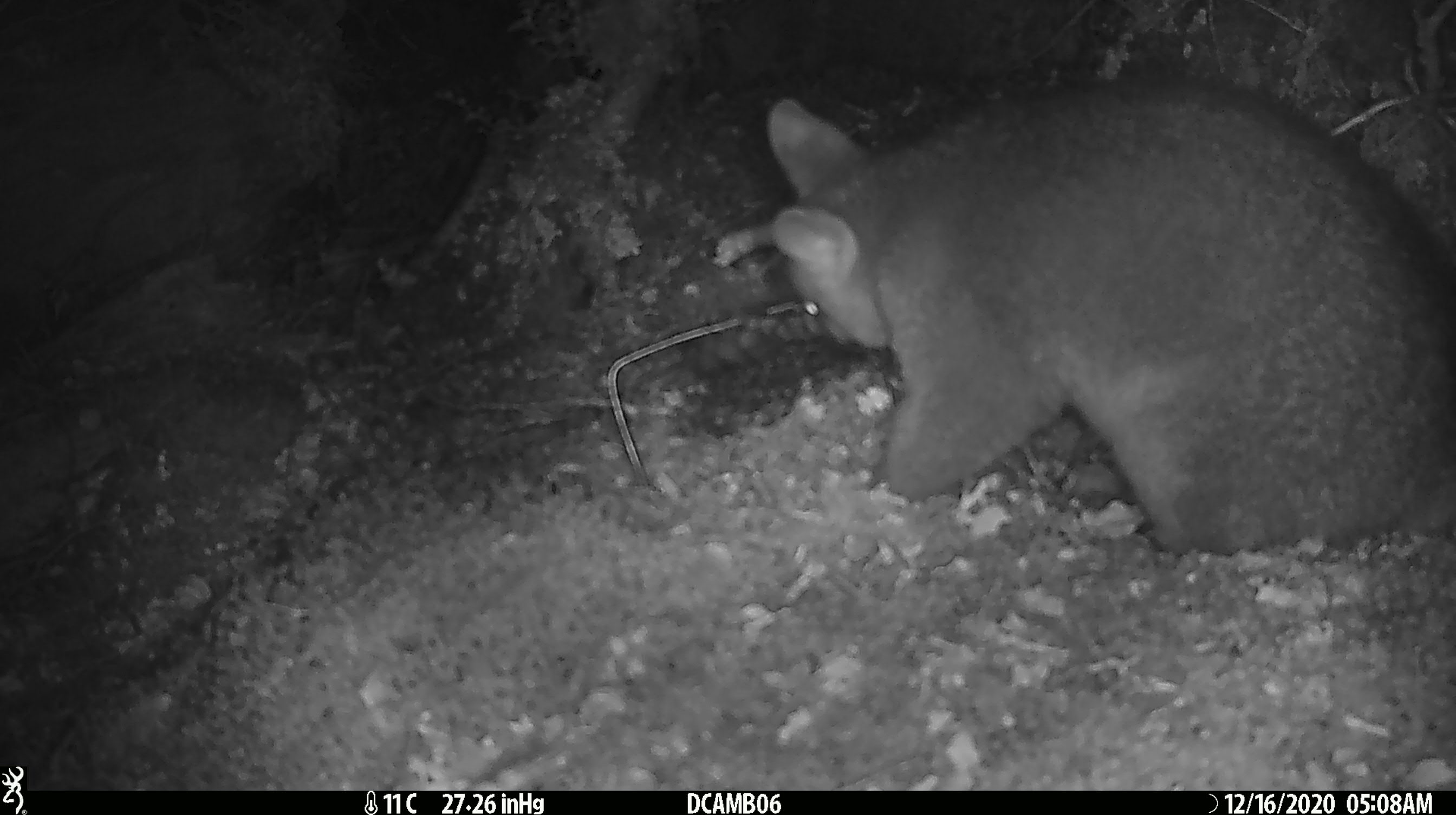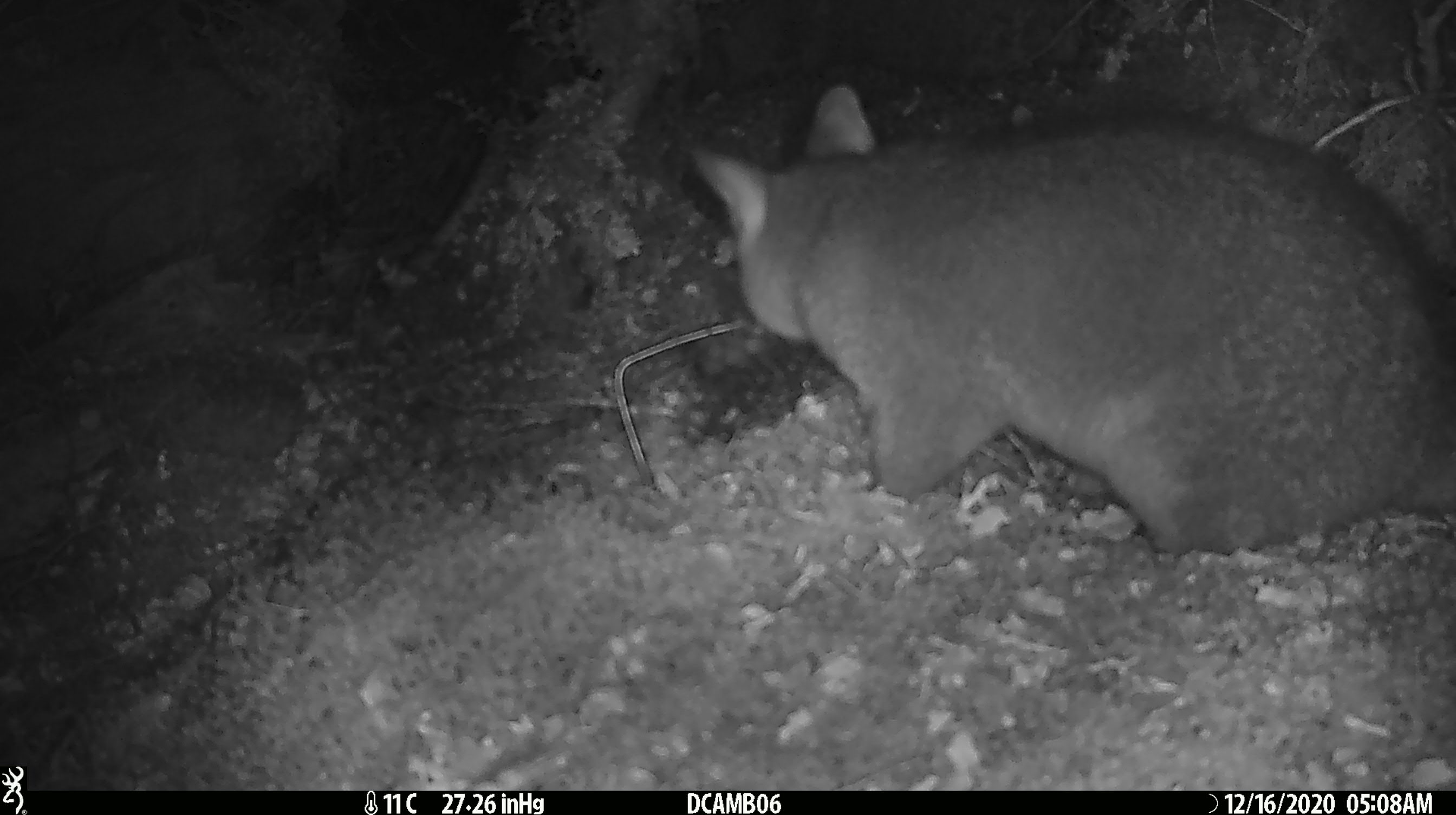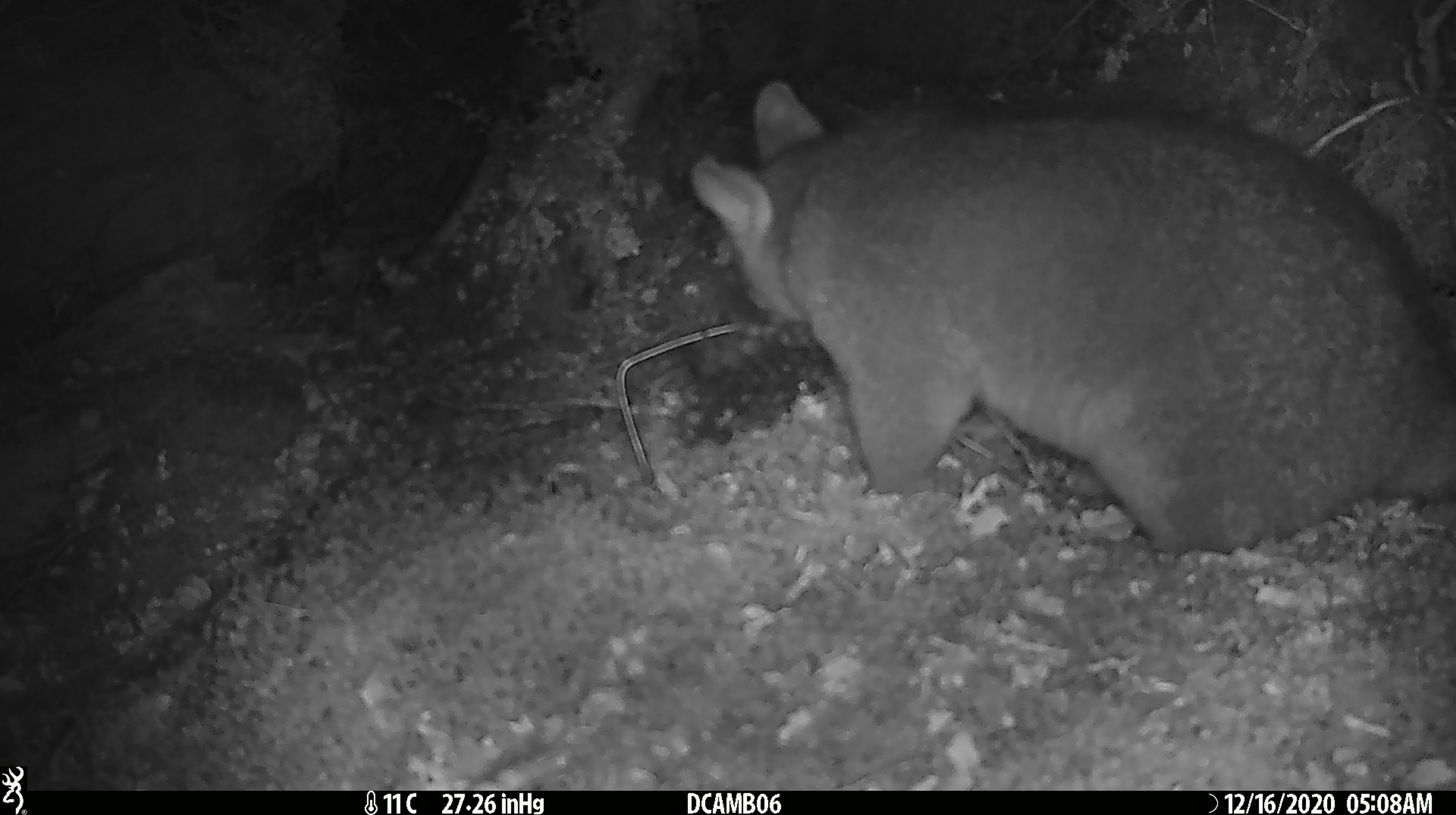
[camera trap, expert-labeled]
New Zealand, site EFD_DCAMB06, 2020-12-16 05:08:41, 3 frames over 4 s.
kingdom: Animalia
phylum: Chordata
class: Mammalia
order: Diprotodontia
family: Phalangeridae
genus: Trichosurus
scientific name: Trichosurus vulpecula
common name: common brushtail possum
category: possum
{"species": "possum (common brushtail possum) (Trichosurus vulpecula)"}